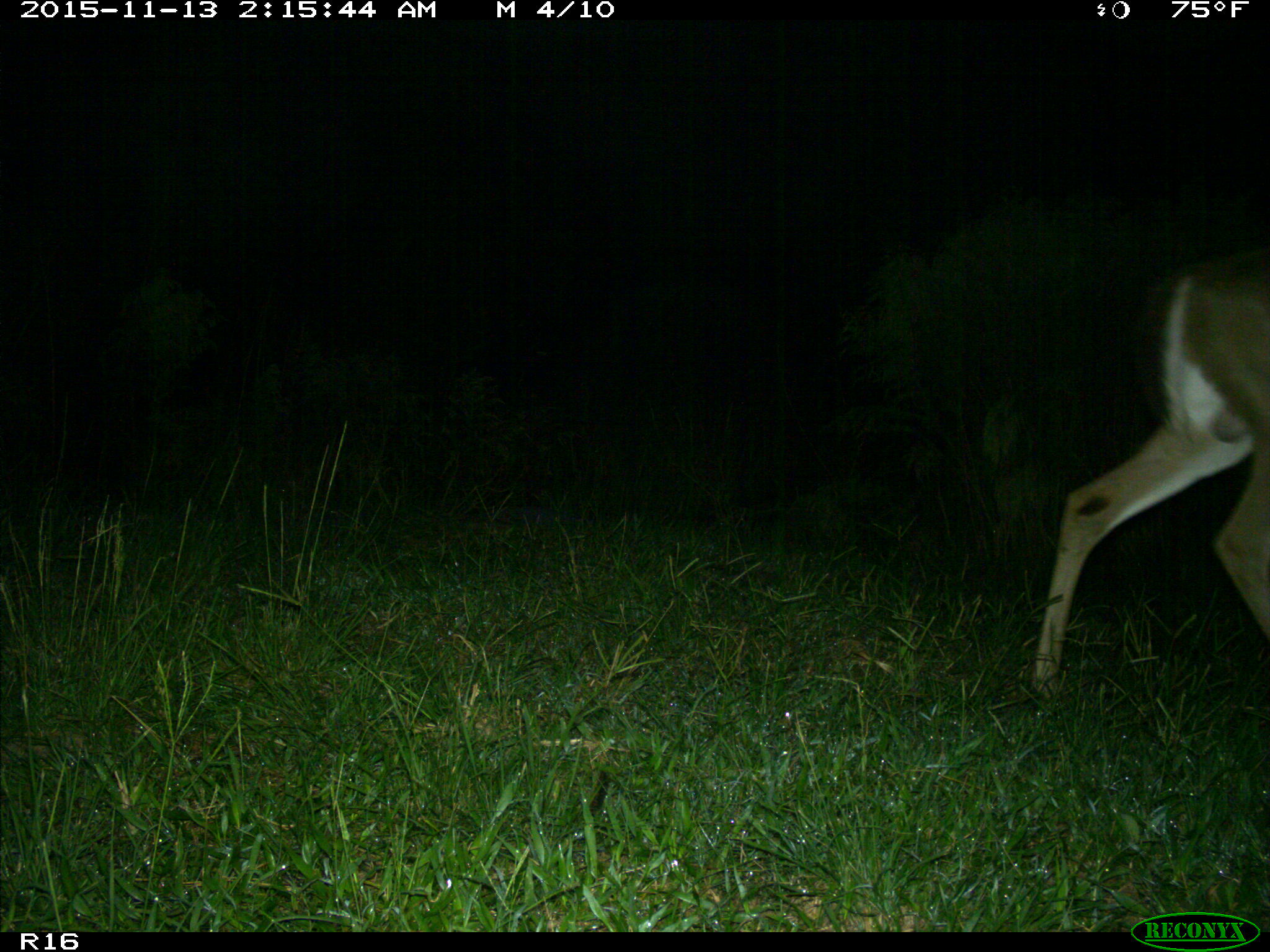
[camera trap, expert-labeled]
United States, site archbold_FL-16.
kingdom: Animalia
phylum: Chordata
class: Mammalia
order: Artiodactyla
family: Cervidae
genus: Odocoileus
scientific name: Odocoileus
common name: deer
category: unidentified deer